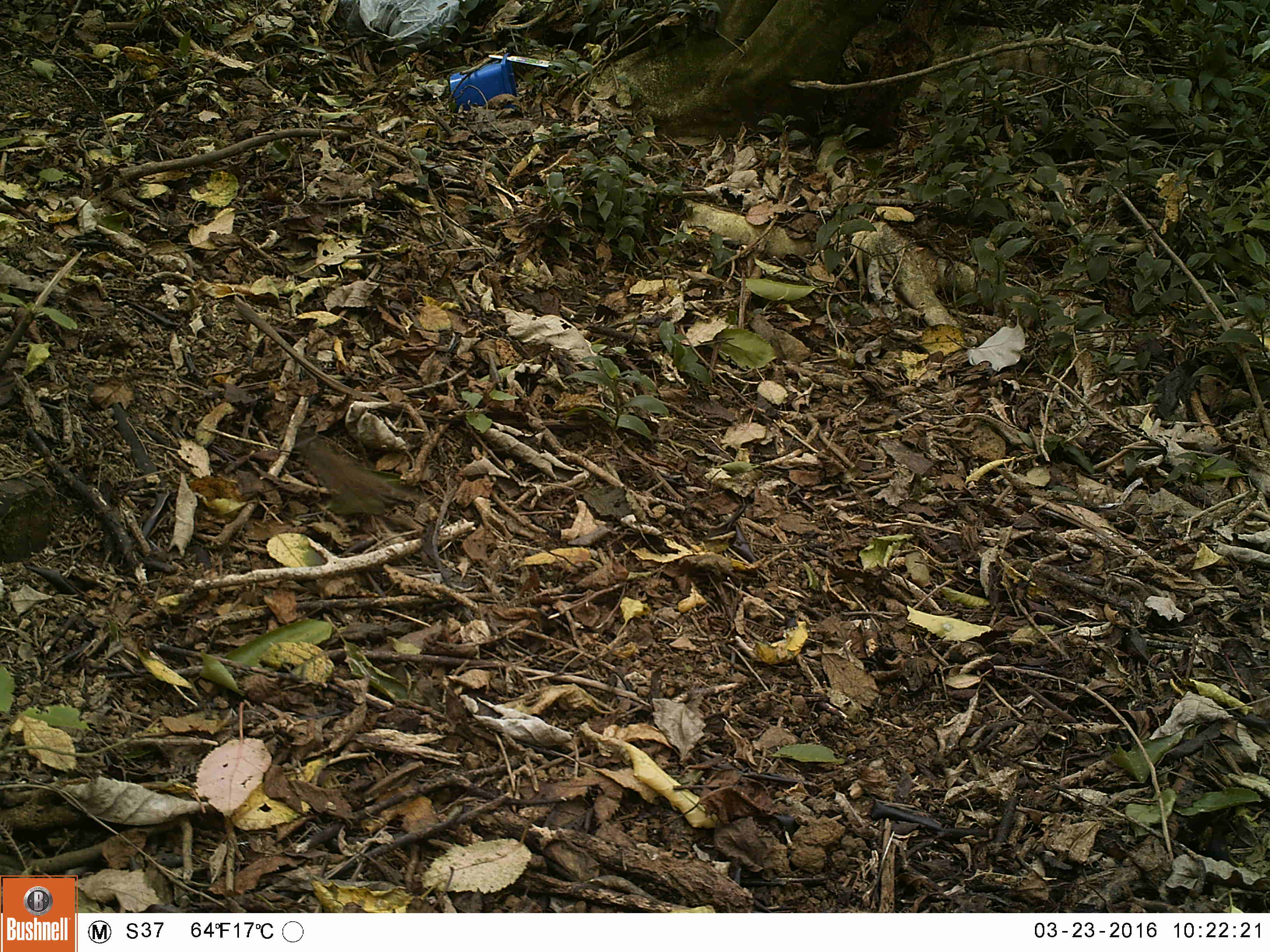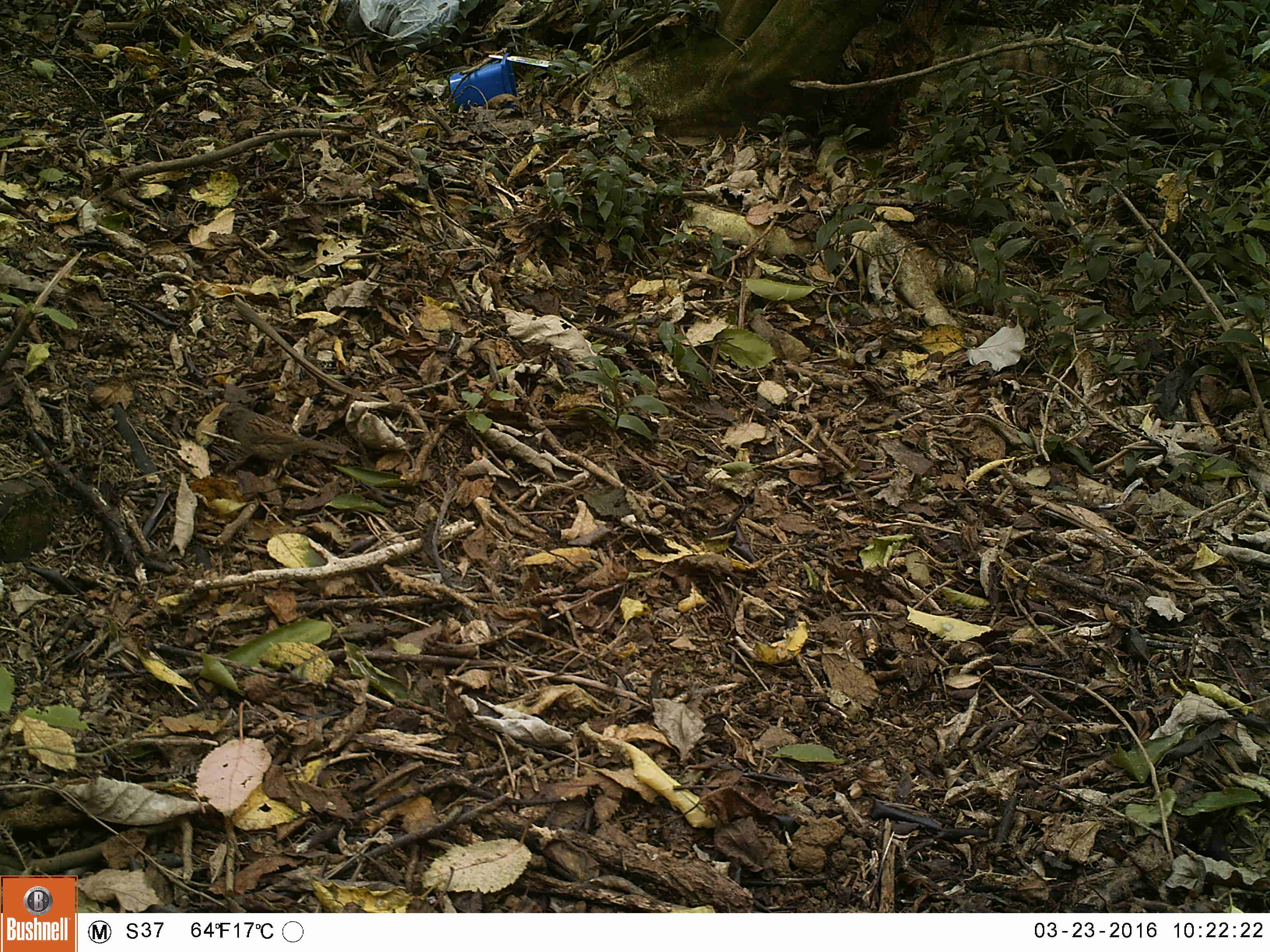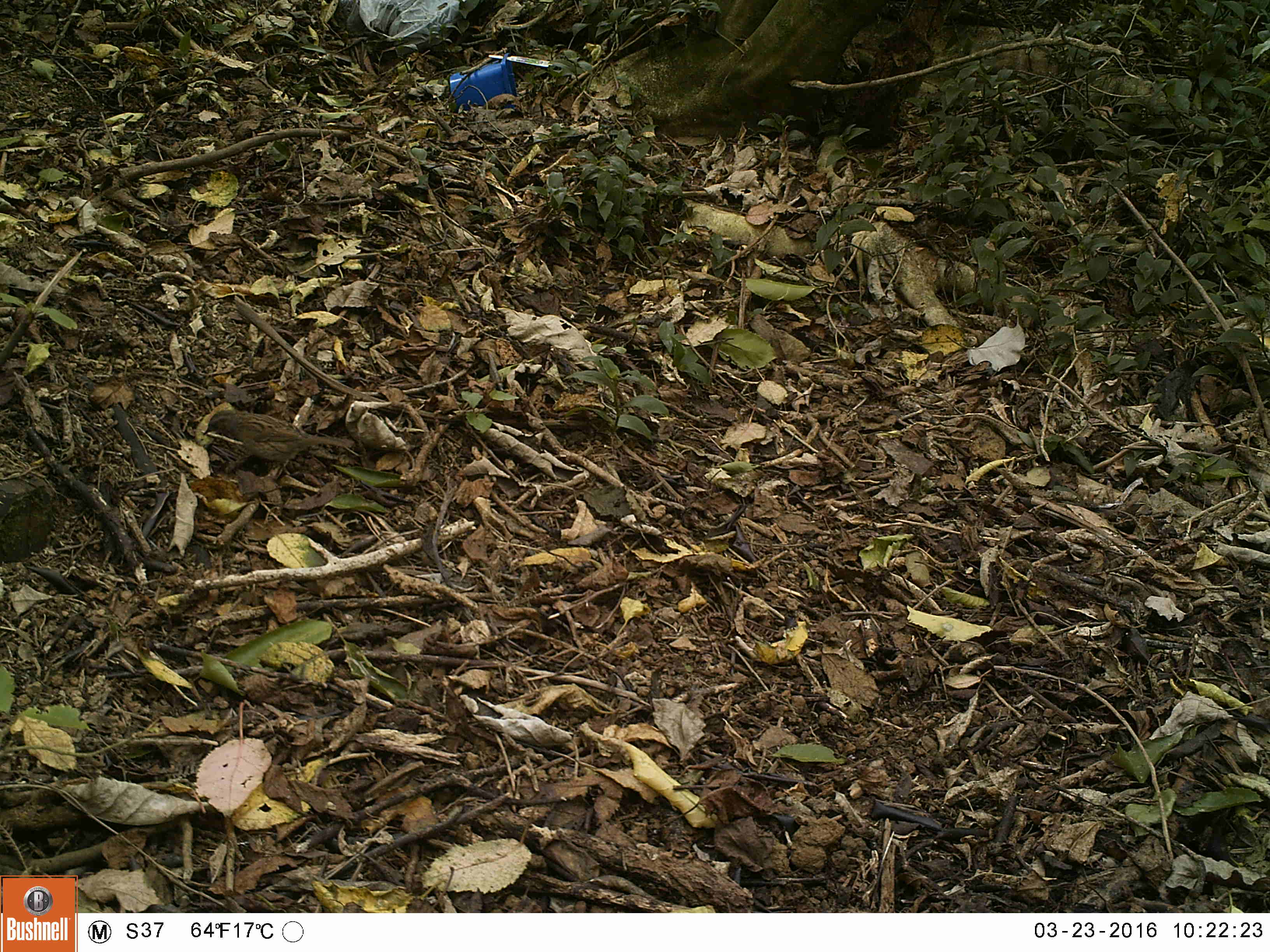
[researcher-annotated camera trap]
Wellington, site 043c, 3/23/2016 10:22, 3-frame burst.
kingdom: Animalia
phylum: Chordata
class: Aves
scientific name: Aves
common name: bird